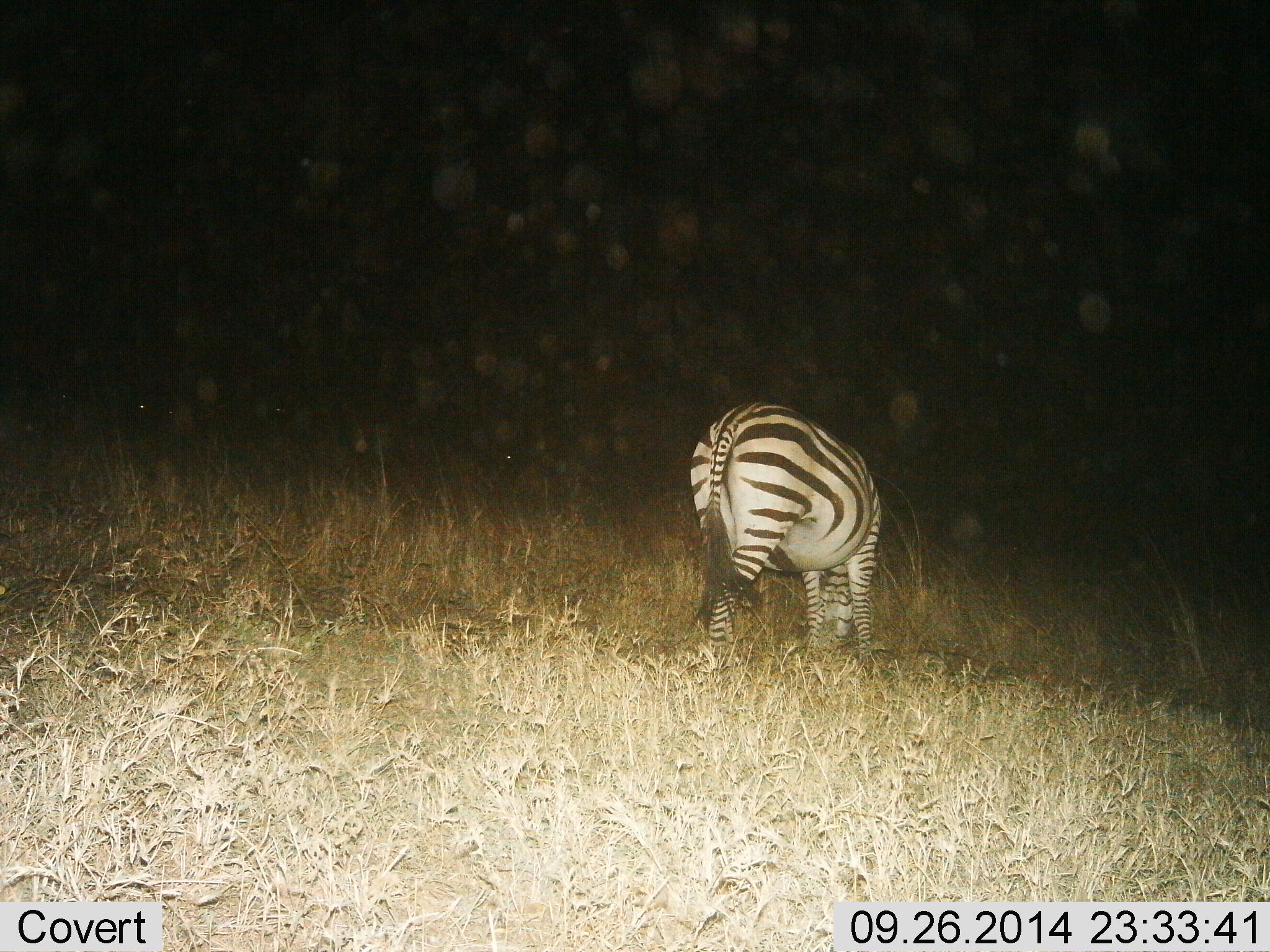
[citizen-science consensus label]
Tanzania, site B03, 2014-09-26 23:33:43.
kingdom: Animalia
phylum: Chordata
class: Mammalia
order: Perissodactyla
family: Equidae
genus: Equus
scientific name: Equus quagga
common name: plains zebra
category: zebra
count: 1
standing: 20%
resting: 0%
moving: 0%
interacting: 0%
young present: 0%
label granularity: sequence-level